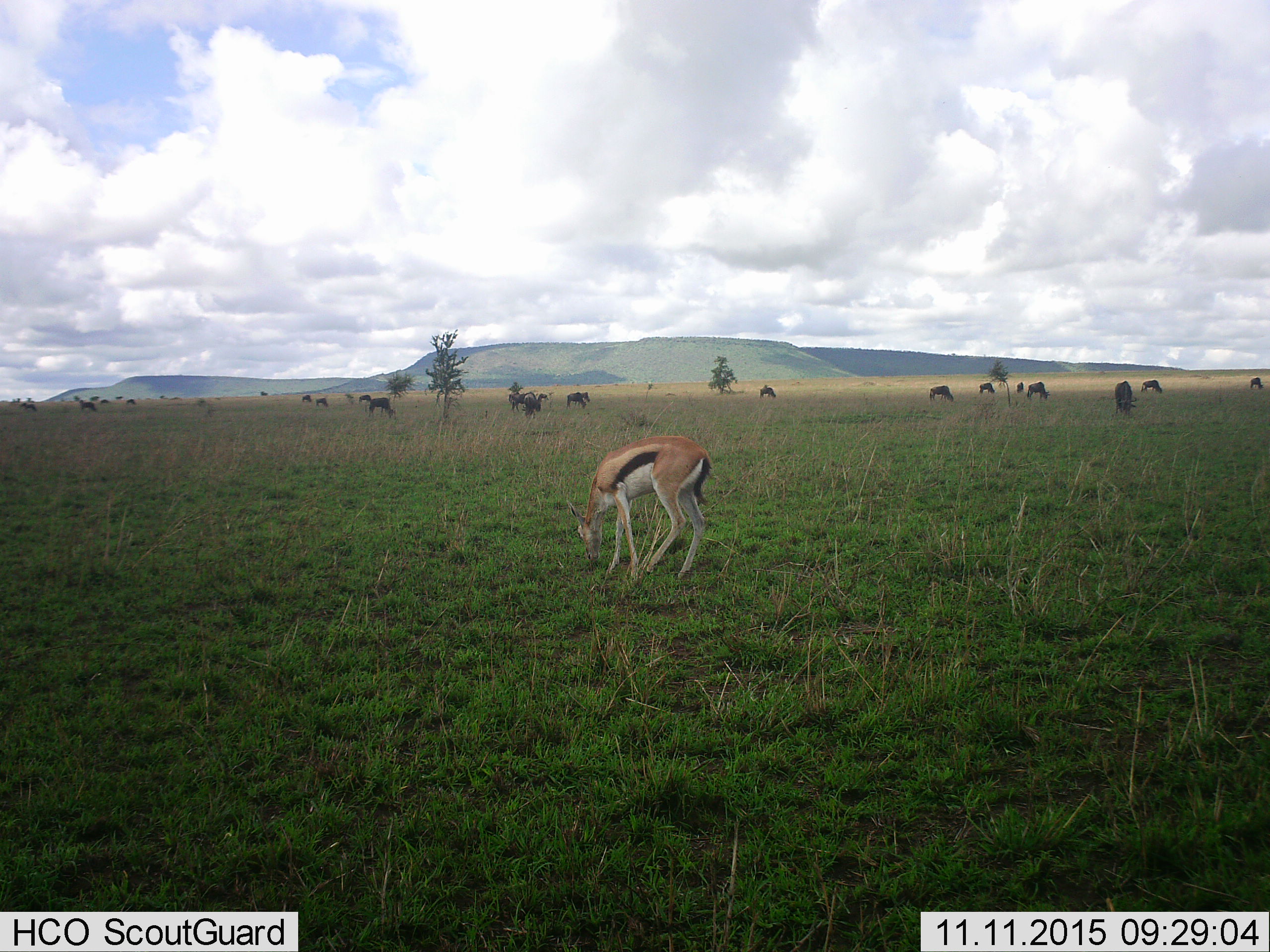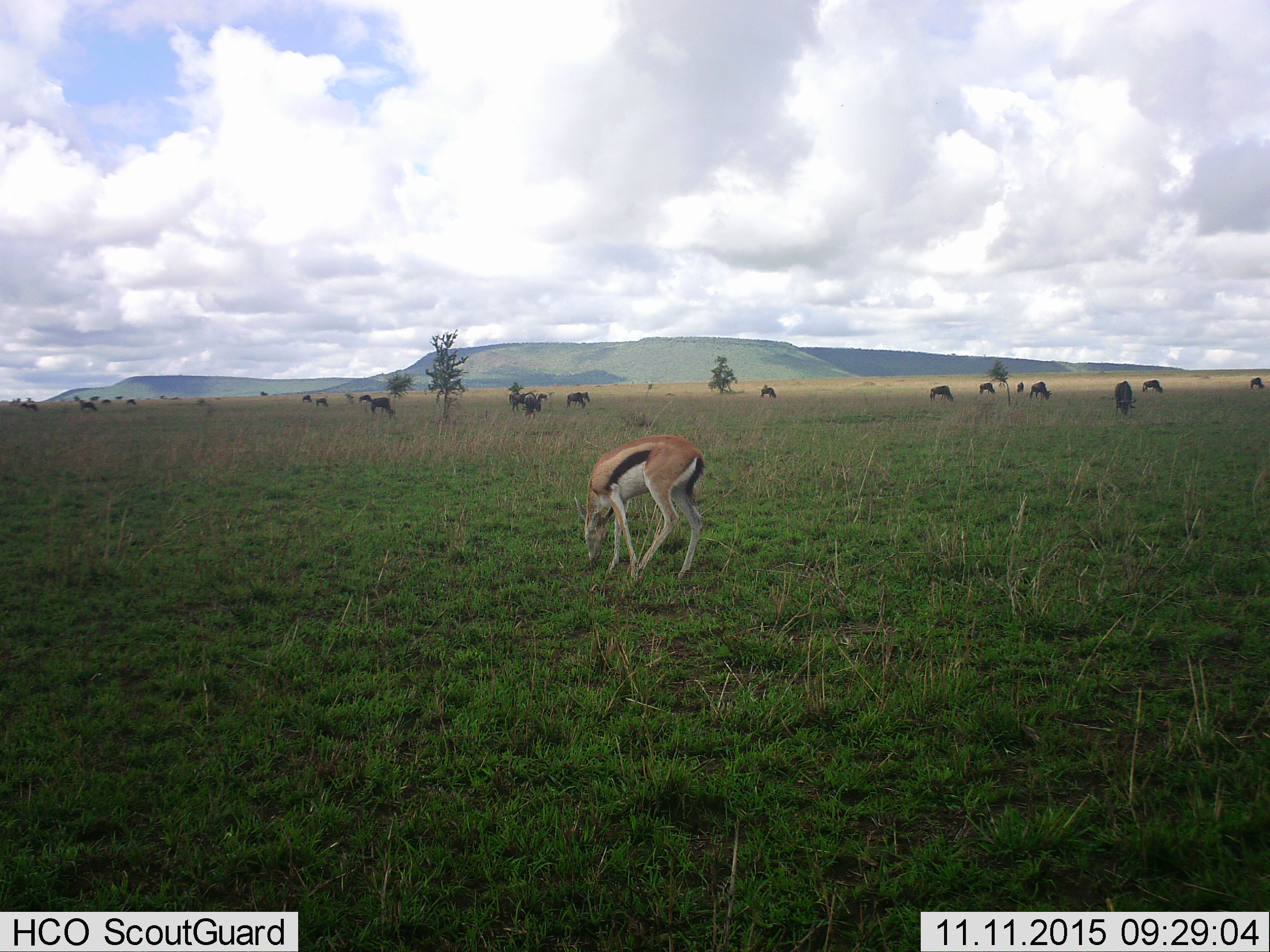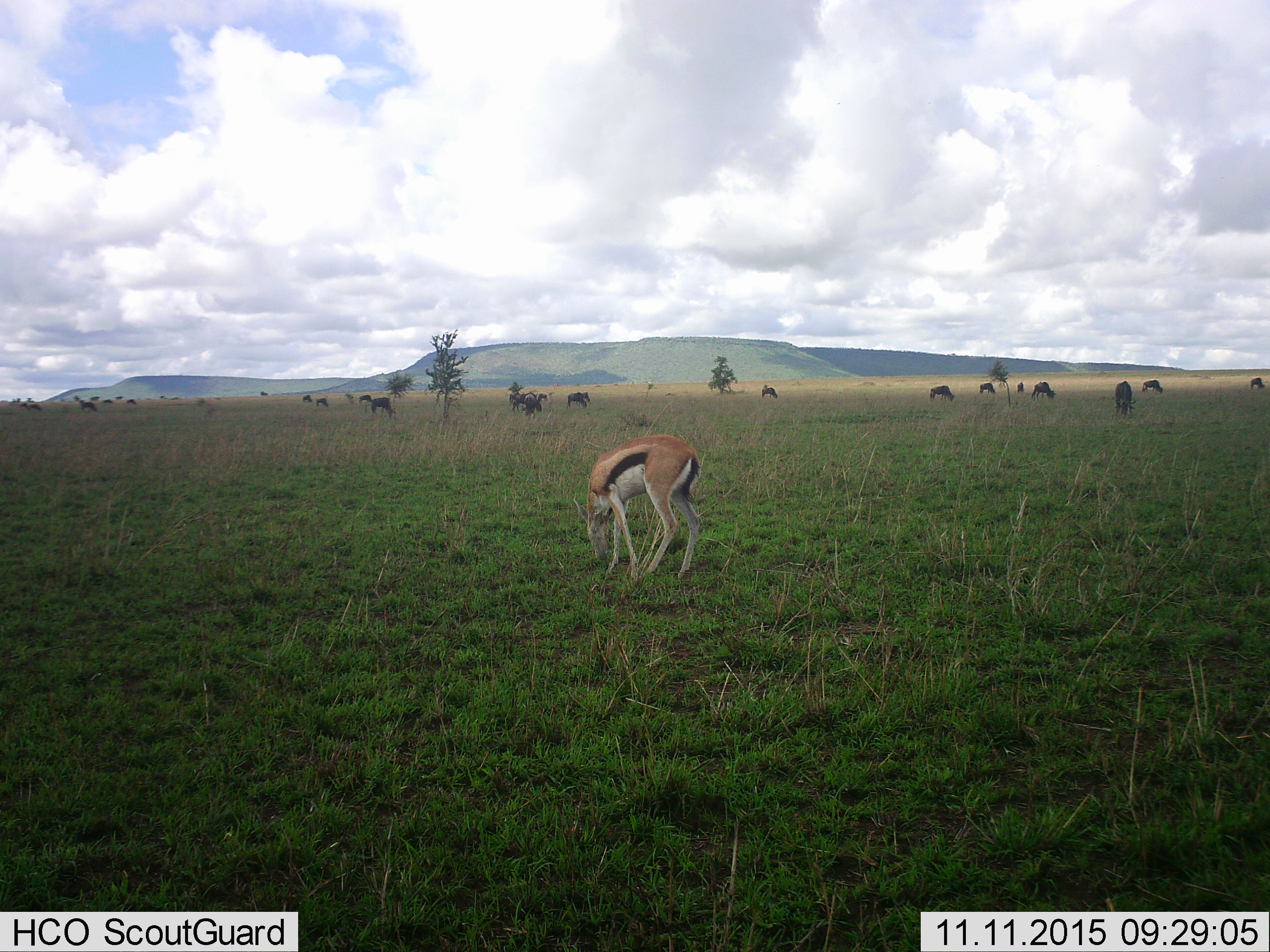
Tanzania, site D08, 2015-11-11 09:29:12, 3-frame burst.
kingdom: Animalia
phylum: Chordata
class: Mammalia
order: Artiodactyla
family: Bovidae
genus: Eudorcas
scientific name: Eudorcas thomsonii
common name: thomson's gazelle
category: gazellethomsons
Gazellethomsons (thomson's gazelle) (Eudorcas thomsonii), count 1. Behavior (volunteer vote fractions): standing 17%, resting 0%, moving 0%, interacting 0%. Young present (vote fraction): 0%. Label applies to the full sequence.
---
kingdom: Animalia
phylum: Chordata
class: Mammalia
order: Artiodactyla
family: Bovidae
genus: Connochaetes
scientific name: Connochaetes taurinus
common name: blue wildebeest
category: wildebeest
Wildebeest (blue wildebeest) (Connochaetes taurinus), count 11-50. Behavior (volunteer vote fractions): standing 38%, resting 0%, moving 23%, interacting 8%. Young present (vote fraction): 0%. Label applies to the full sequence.